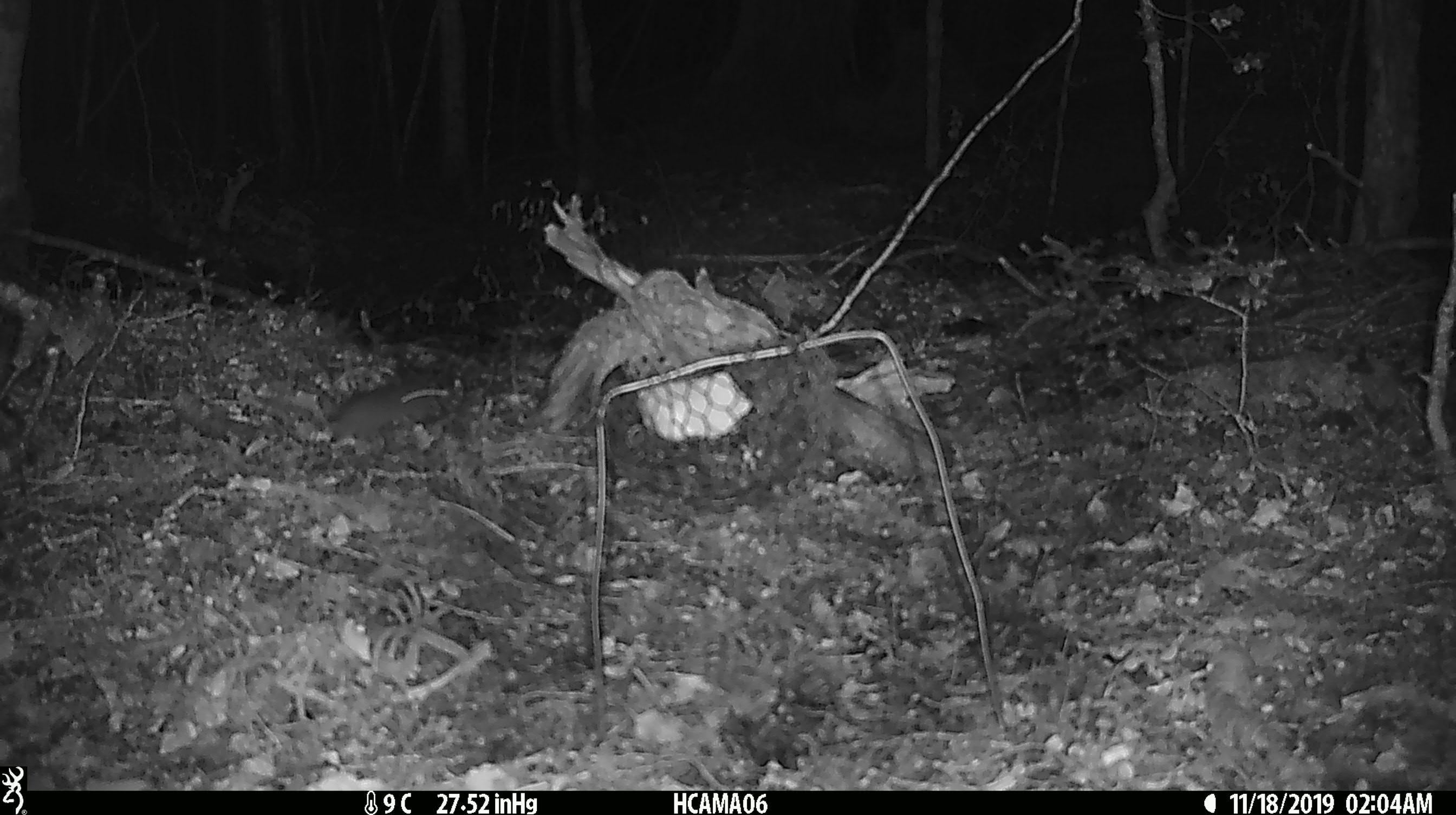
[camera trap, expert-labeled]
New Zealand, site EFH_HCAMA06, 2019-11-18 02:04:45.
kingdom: Animalia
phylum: Chordata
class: Mammalia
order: Rodentia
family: Muridae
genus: Mus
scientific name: Mus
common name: mouse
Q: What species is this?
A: Mouse (Mus).